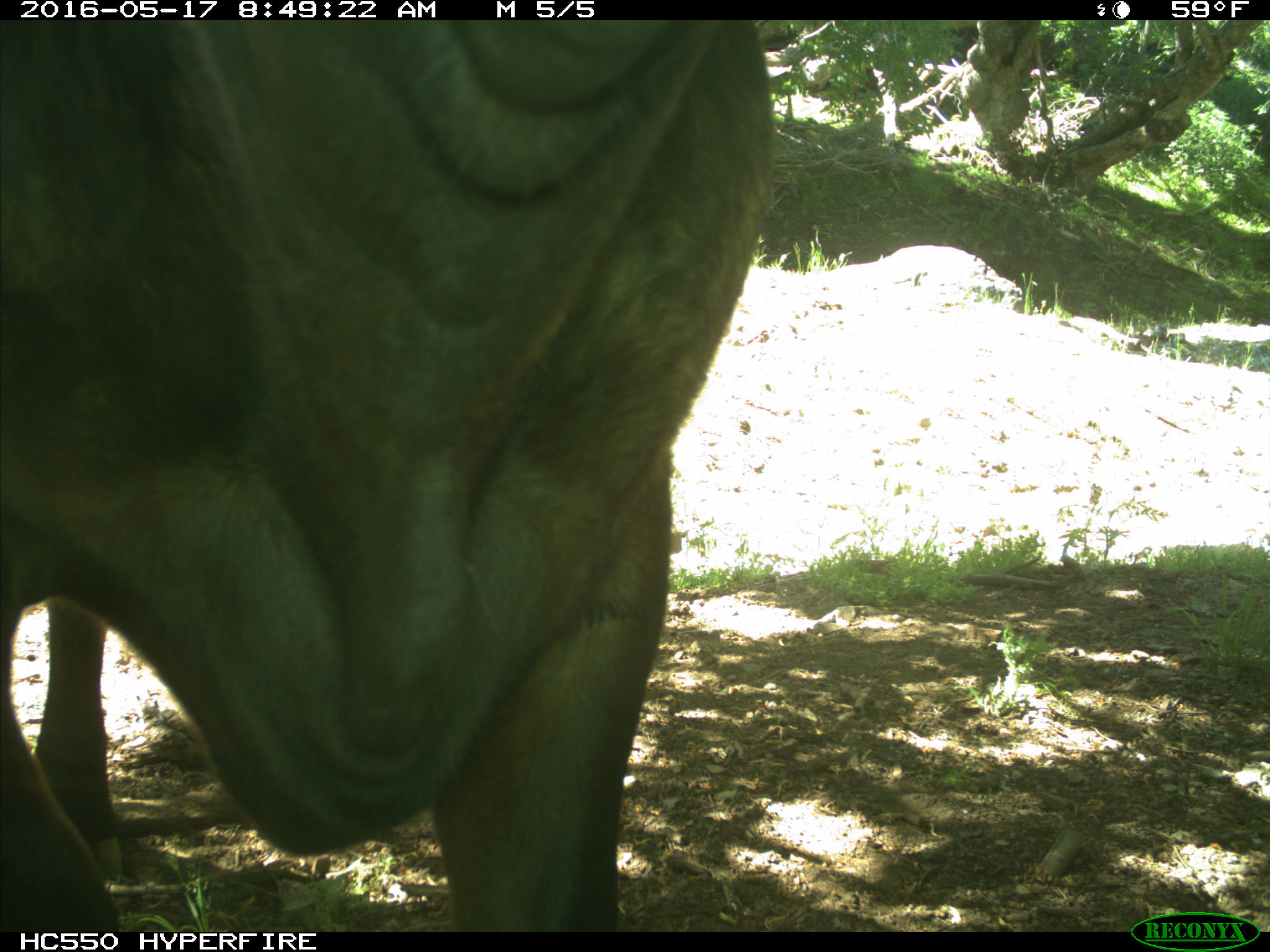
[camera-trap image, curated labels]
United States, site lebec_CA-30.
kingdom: Animalia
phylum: Chordata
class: Mammalia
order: Artiodactyla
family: Bovidae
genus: Bos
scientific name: Bos taurus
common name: domestic cow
Bos taurus (domestic cow).